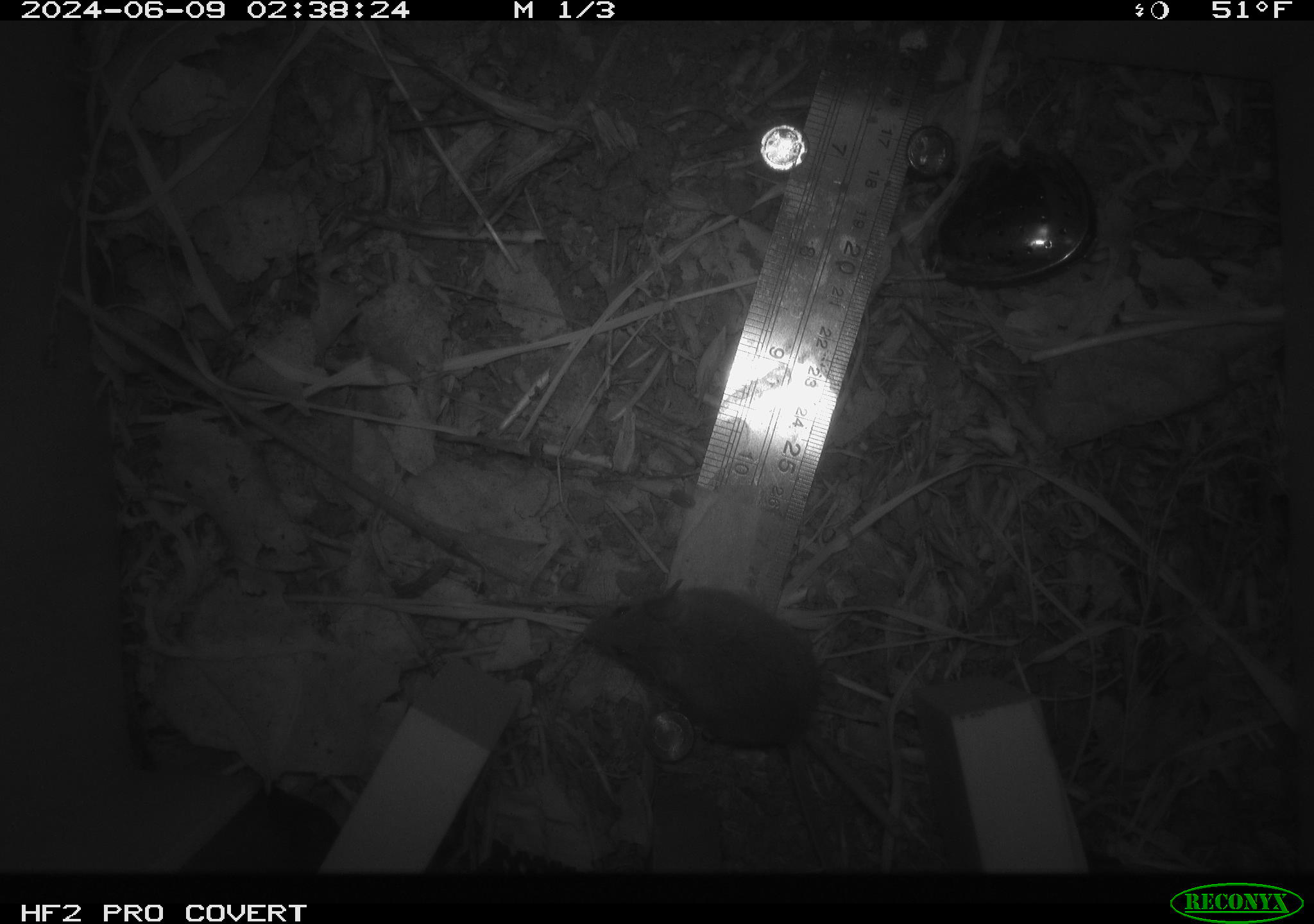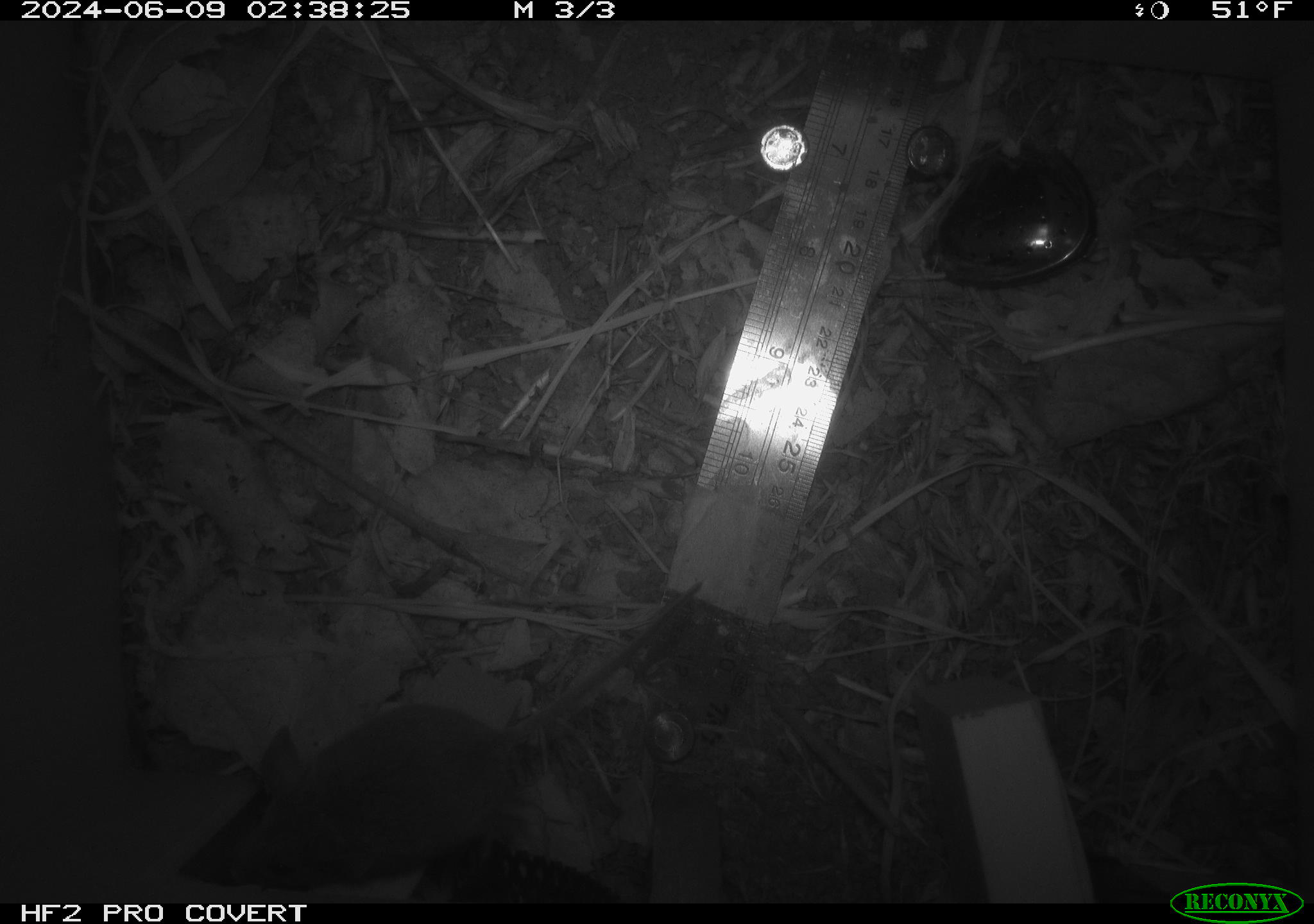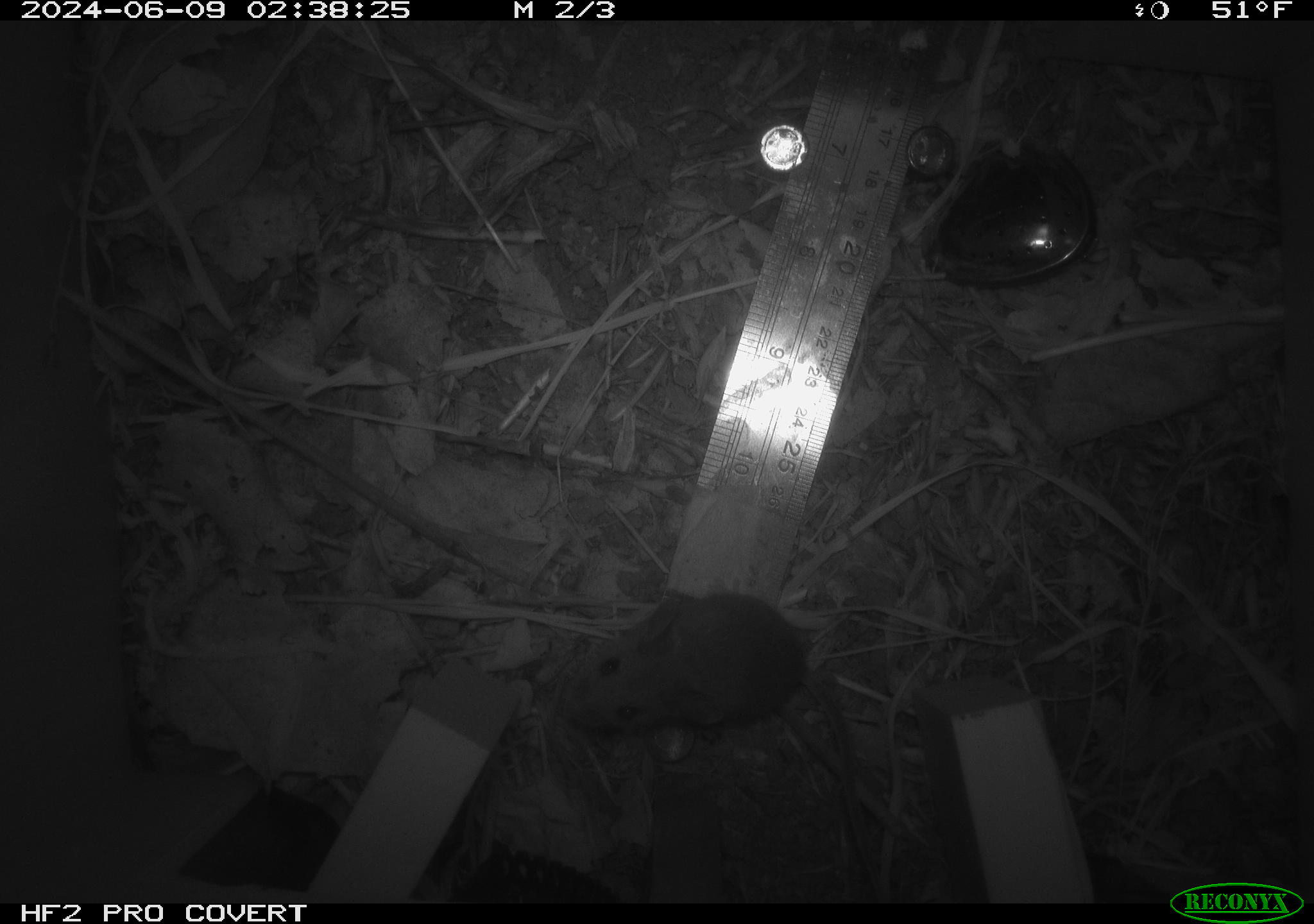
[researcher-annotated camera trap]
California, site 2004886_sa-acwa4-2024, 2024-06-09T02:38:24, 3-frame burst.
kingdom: Animalia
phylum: Chordata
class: Mammalia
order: Rodentia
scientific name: Rodentia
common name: mouse species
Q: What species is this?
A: Mouse species (Rodentia).